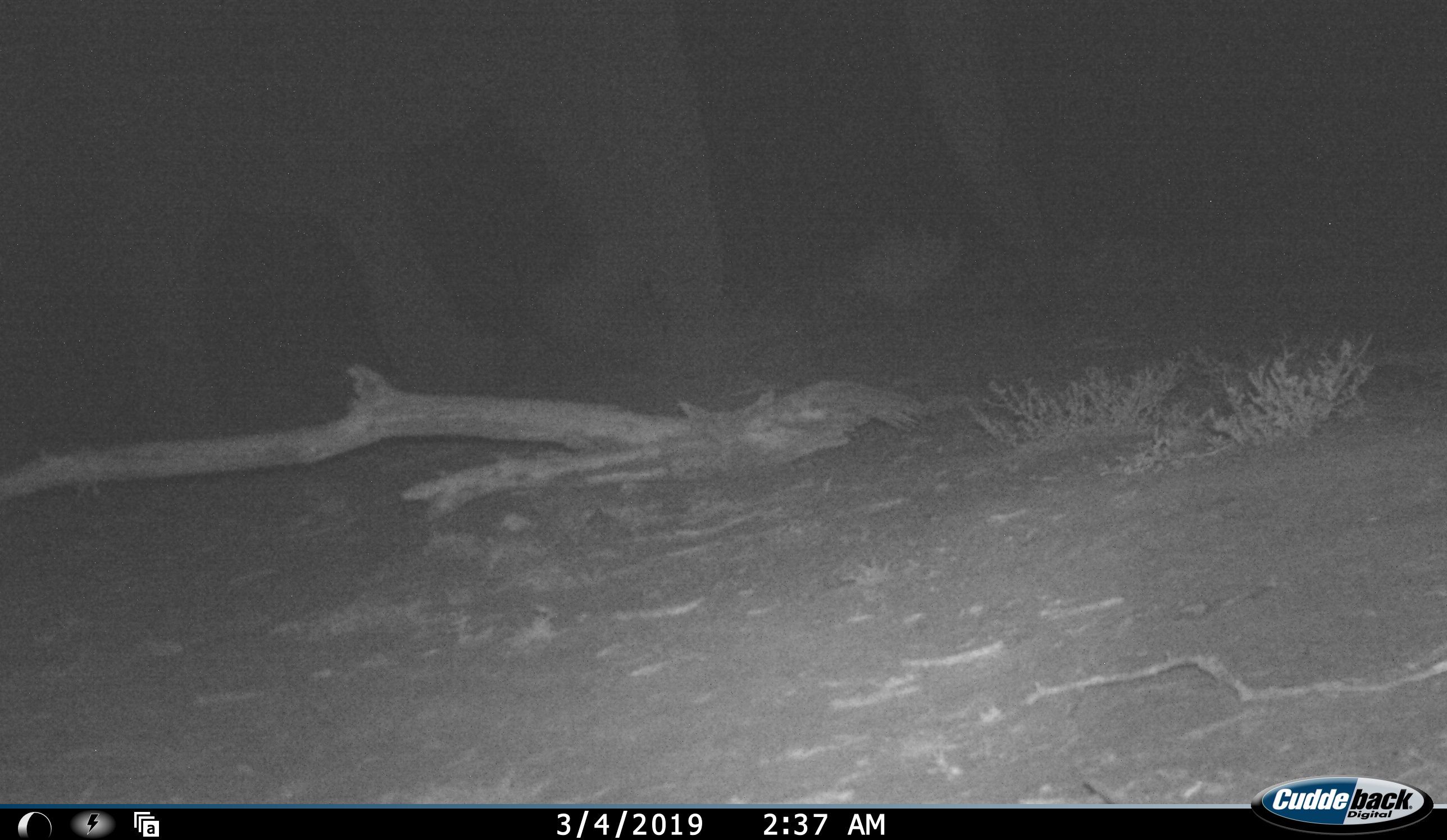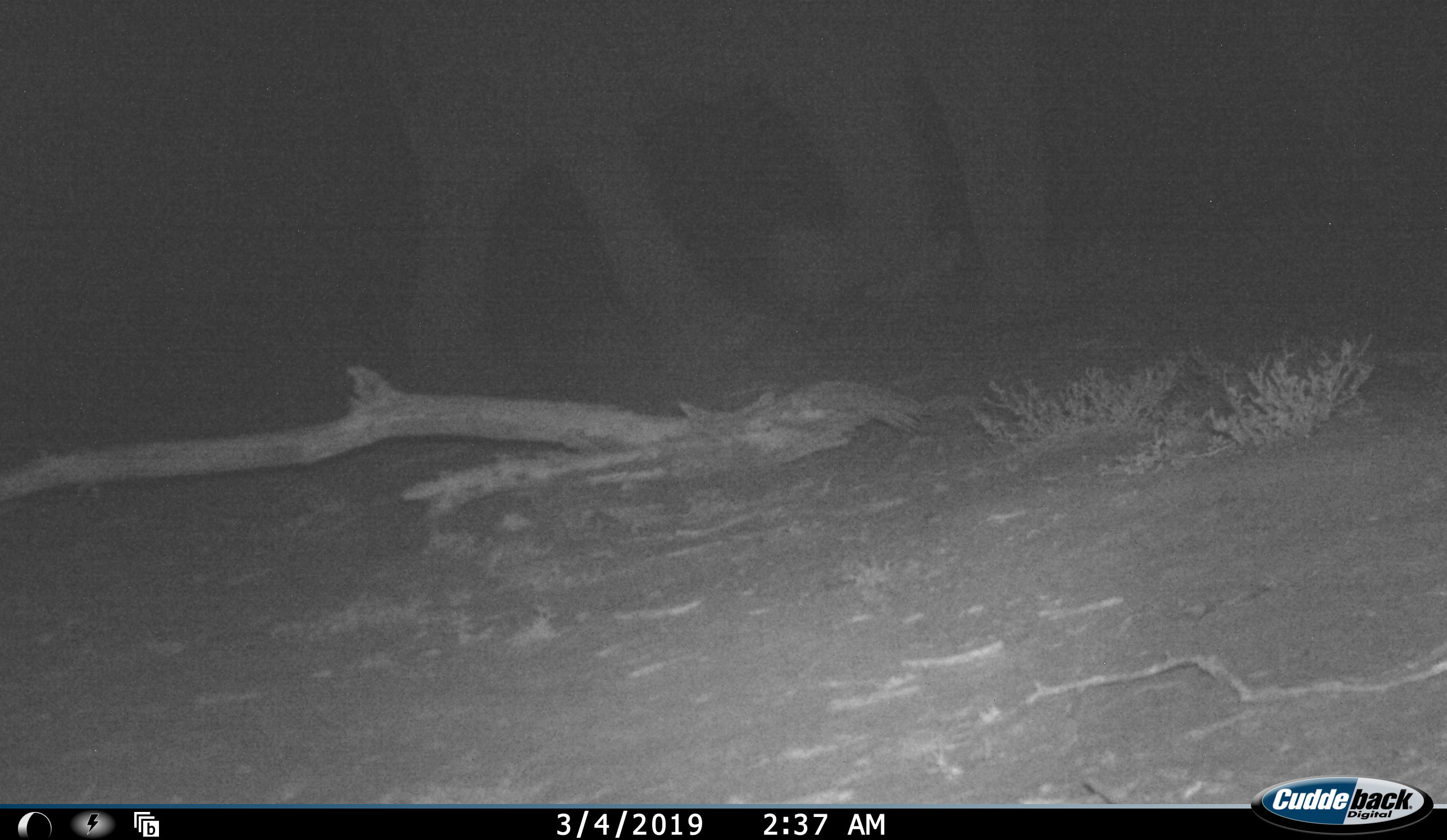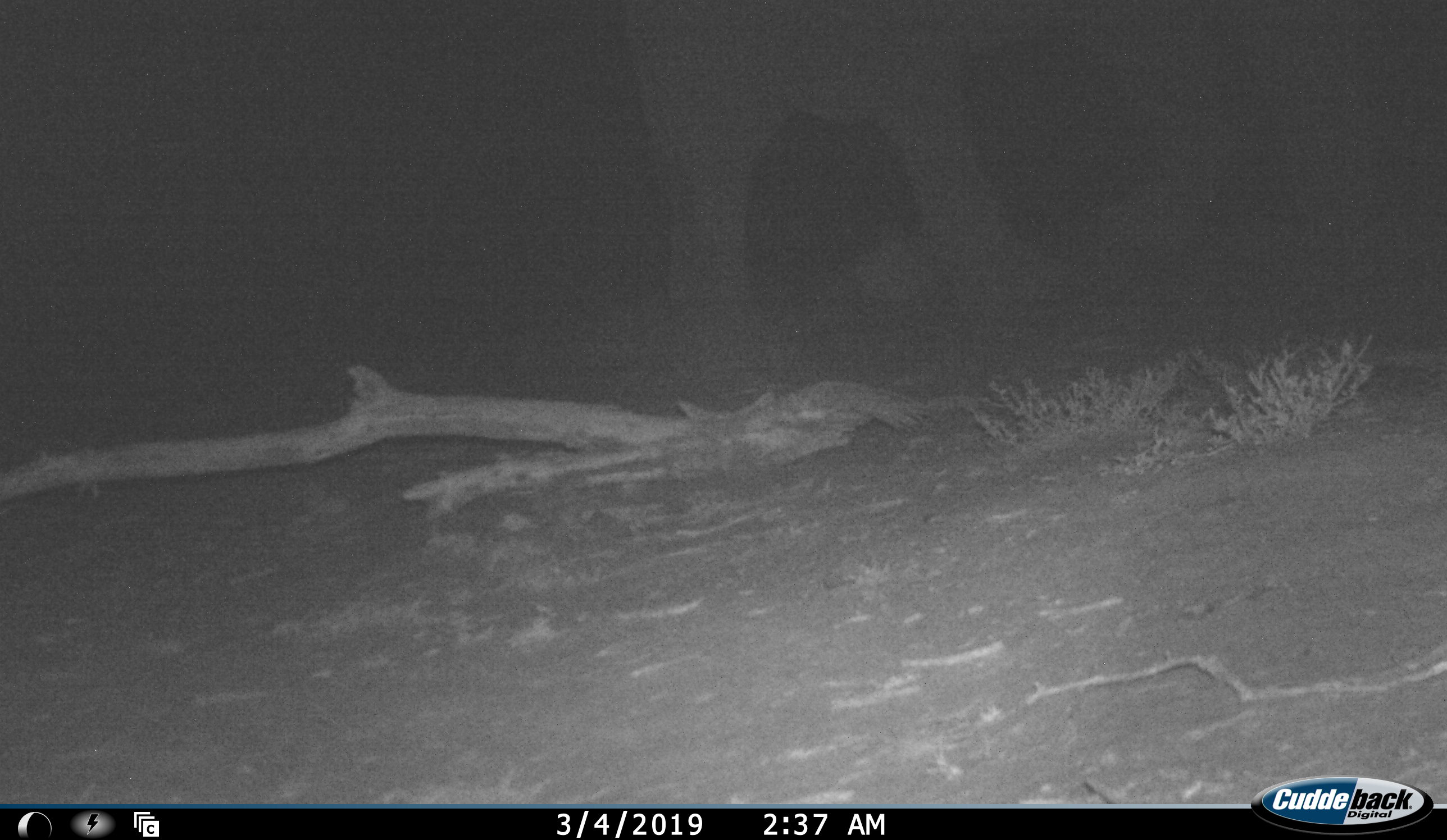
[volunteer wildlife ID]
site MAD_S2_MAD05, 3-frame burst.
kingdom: Animalia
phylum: Chordata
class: Mammalia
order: Proboscidea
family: Elephantidae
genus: Loxodonta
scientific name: Loxodonta africana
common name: african bush elephant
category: elephant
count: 1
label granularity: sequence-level